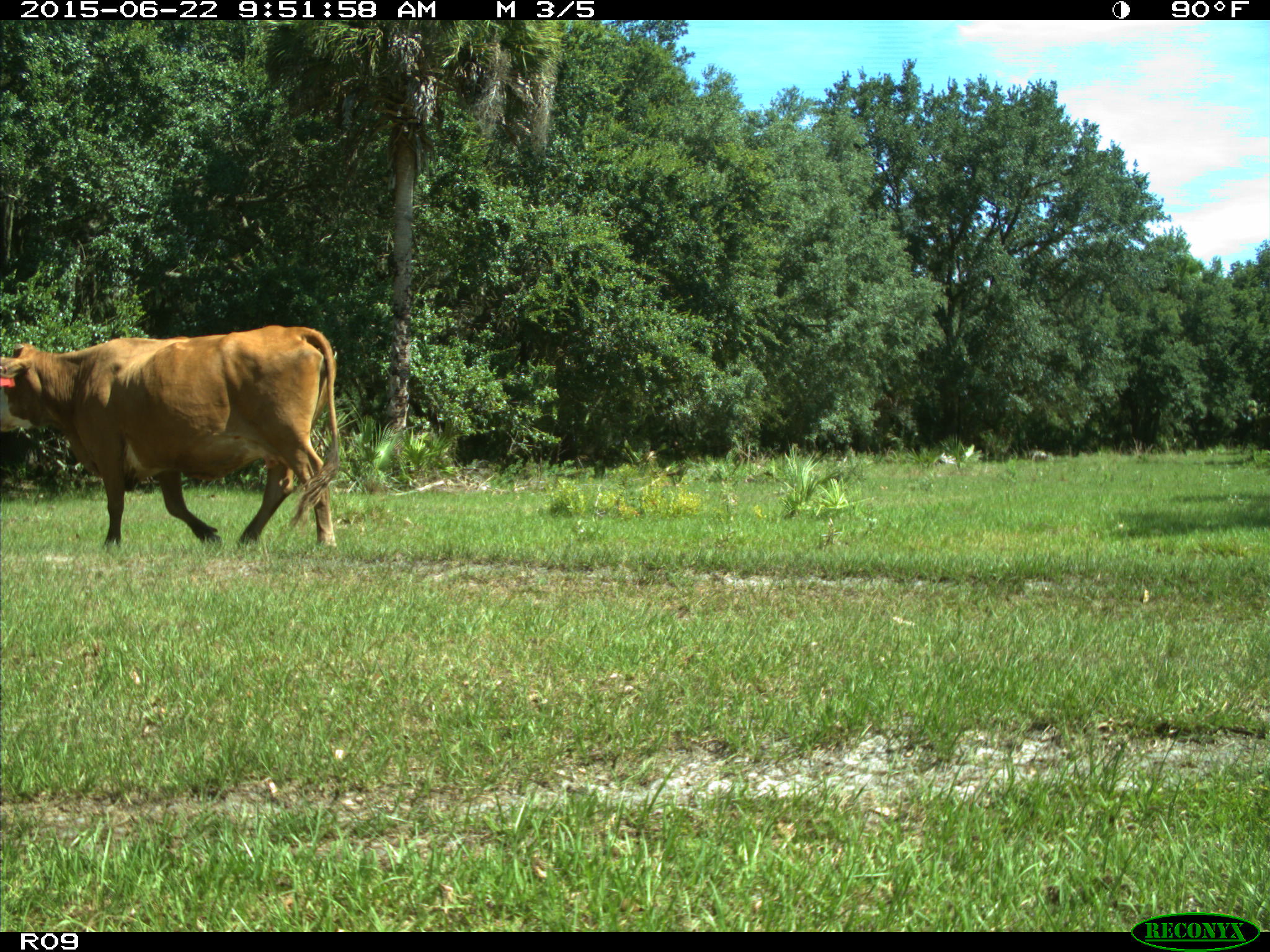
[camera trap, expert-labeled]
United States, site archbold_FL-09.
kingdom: Animalia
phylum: Chordata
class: Mammalia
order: Artiodactyla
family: Bovidae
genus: Bos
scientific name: Bos taurus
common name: domestic cow